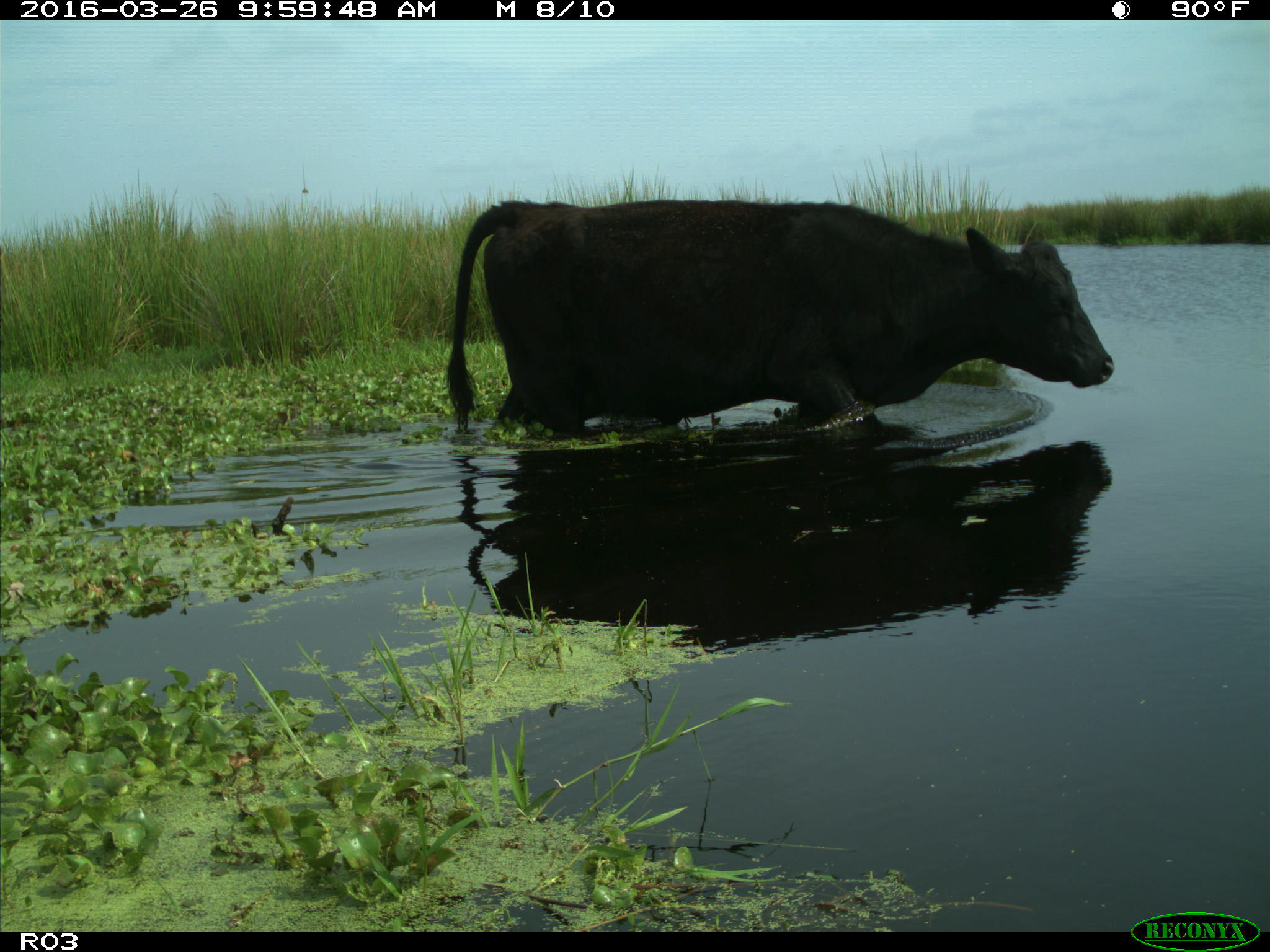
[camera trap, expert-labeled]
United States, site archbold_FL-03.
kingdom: Animalia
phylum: Chordata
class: Mammalia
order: Artiodactyla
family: Bovidae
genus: Bos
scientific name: Bos taurus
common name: domestic cow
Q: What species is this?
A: Bos taurus (domestic cow).